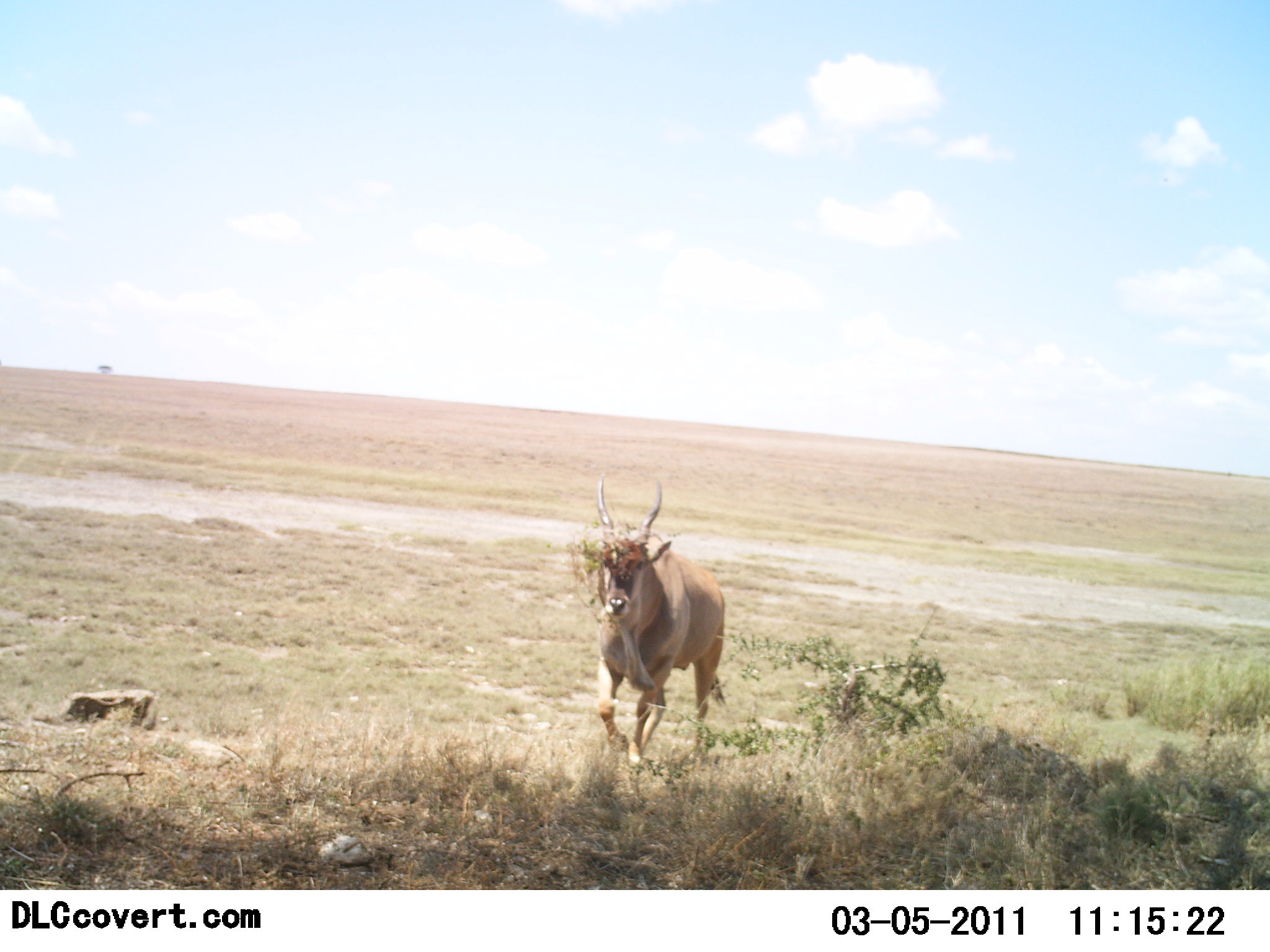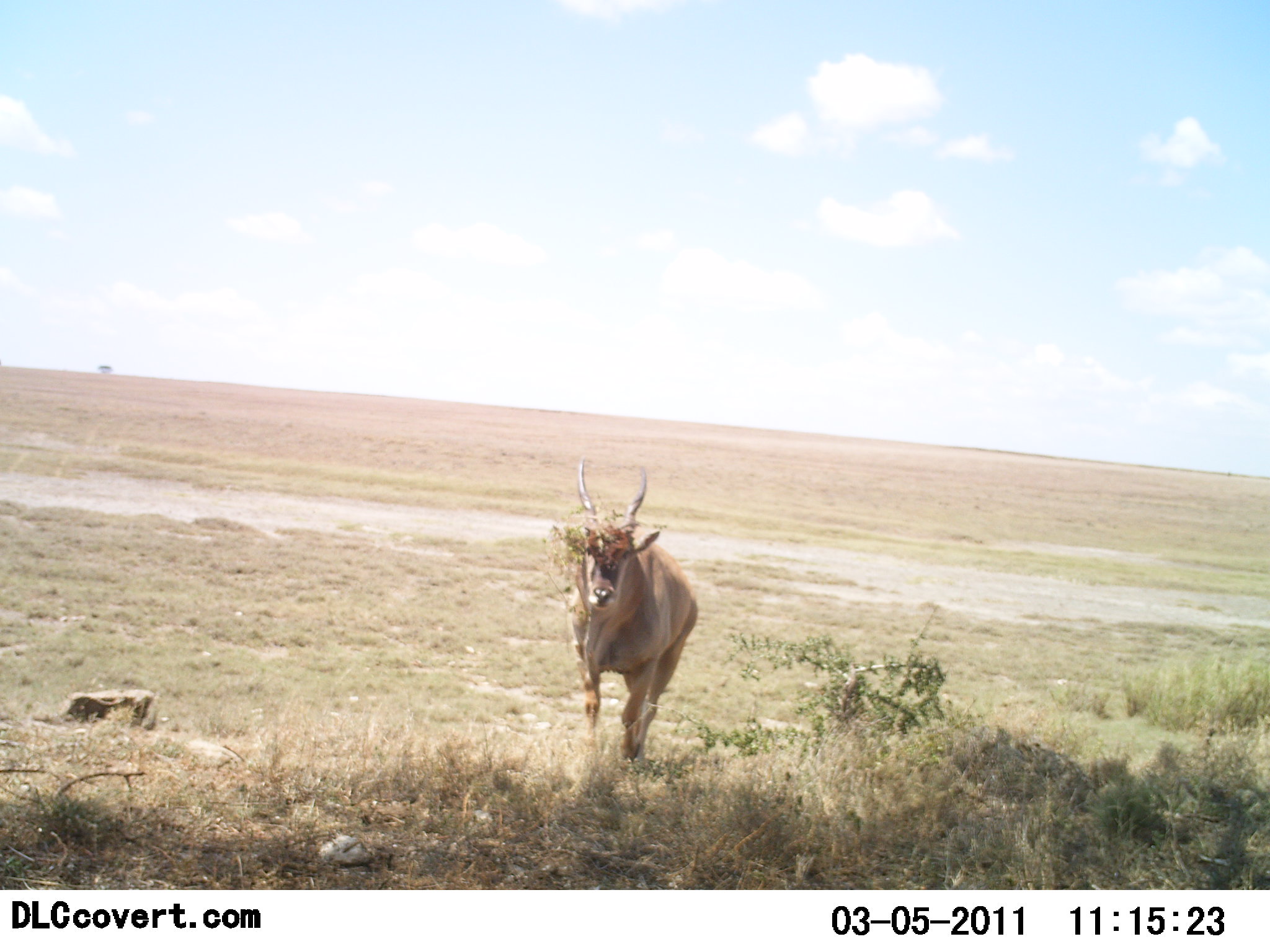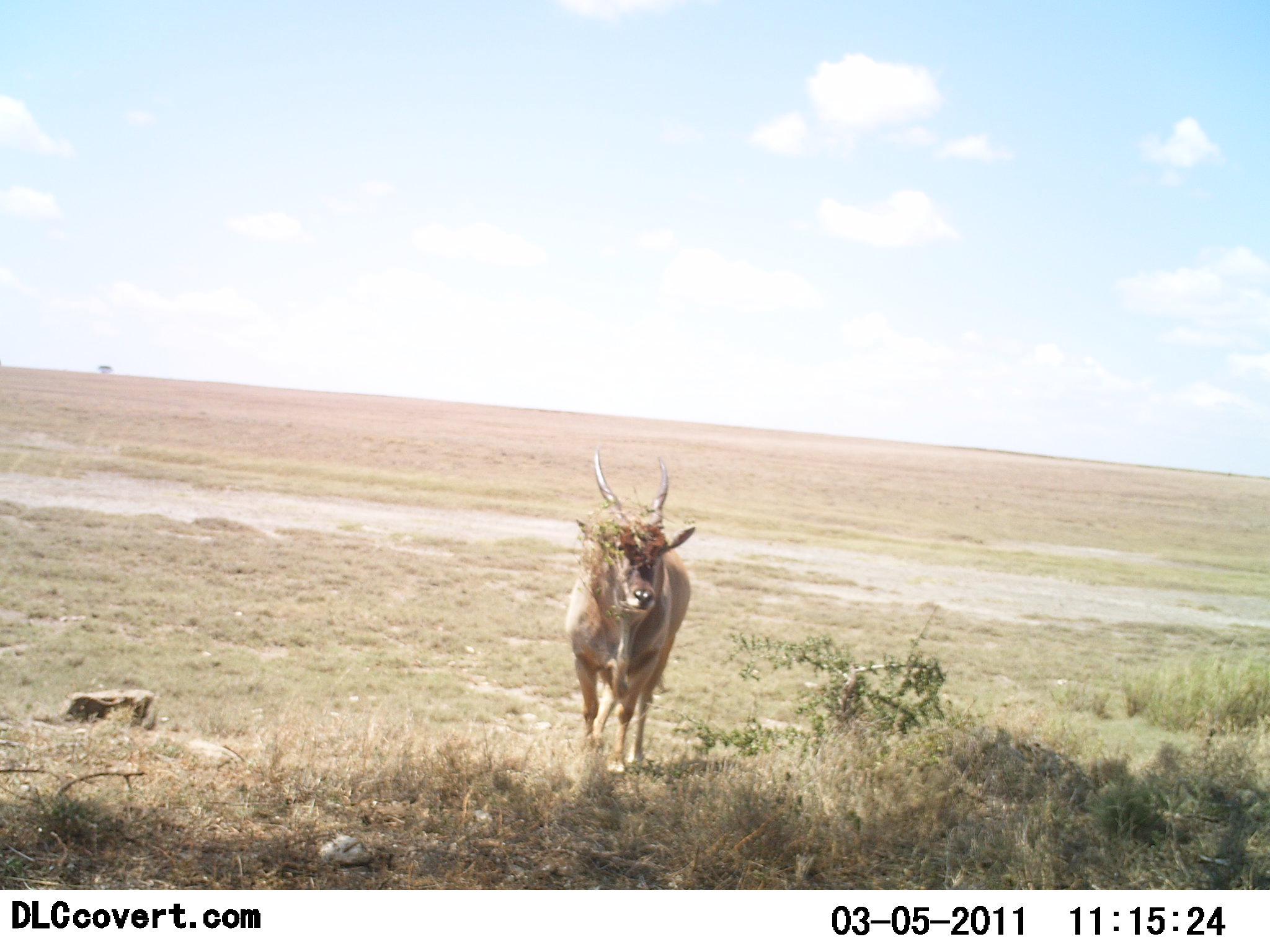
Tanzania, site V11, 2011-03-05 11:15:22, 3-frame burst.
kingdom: Animalia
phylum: Chordata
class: Mammalia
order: Artiodactyla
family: Bovidae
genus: Tragelaphus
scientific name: Tragelaphus oryx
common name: eland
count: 1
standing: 10%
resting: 0%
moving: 90%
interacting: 0%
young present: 0%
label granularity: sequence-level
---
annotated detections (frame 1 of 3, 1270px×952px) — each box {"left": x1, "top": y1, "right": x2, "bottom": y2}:
animal: {"left": 591, "top": 473, "right": 728, "bottom": 774}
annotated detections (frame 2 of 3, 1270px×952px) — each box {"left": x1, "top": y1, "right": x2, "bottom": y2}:
animal: {"left": 563, "top": 456, "right": 699, "bottom": 785}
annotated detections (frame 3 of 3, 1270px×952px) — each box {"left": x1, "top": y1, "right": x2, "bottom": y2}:
animal: {"left": 564, "top": 446, "right": 697, "bottom": 776}